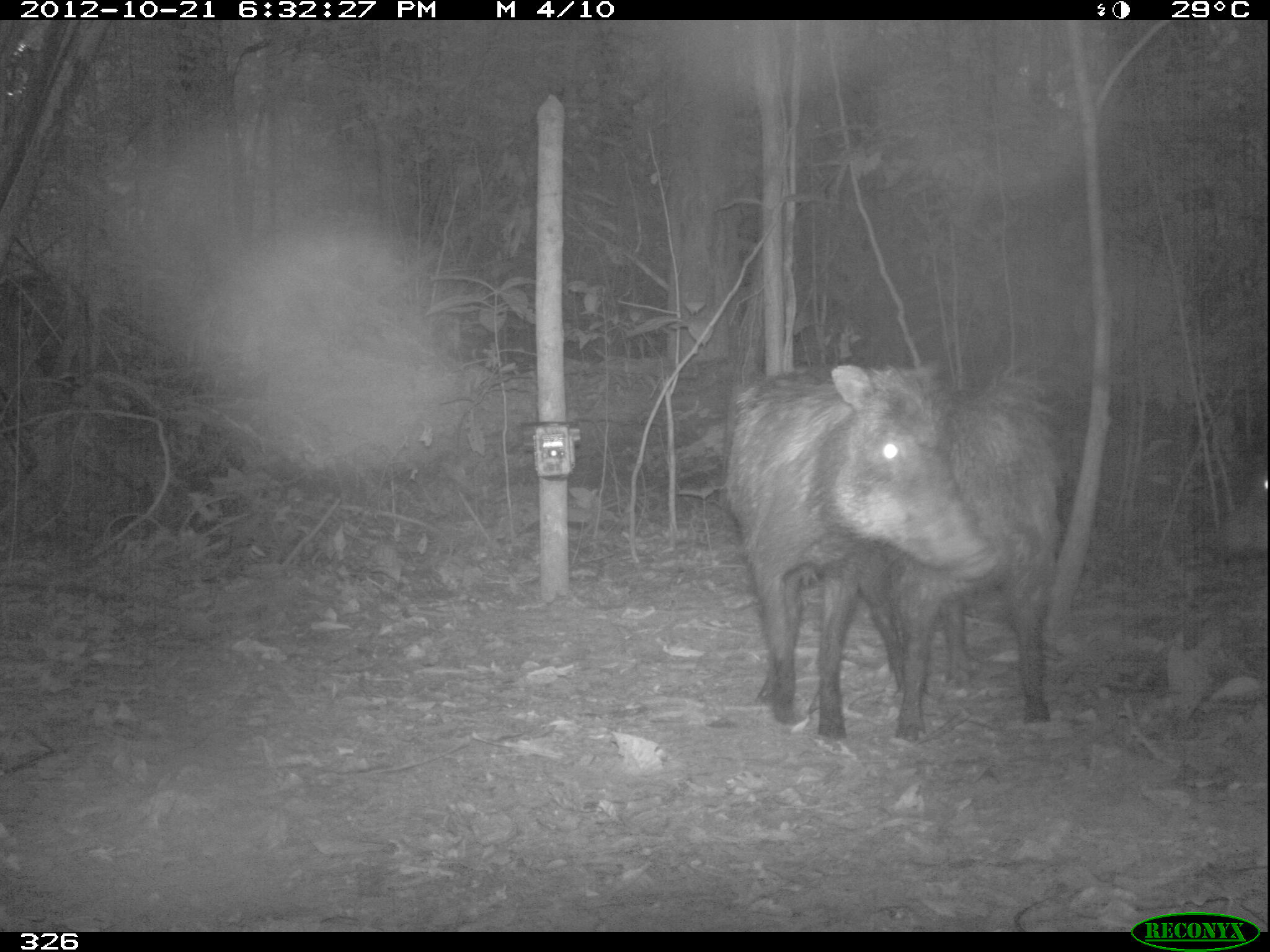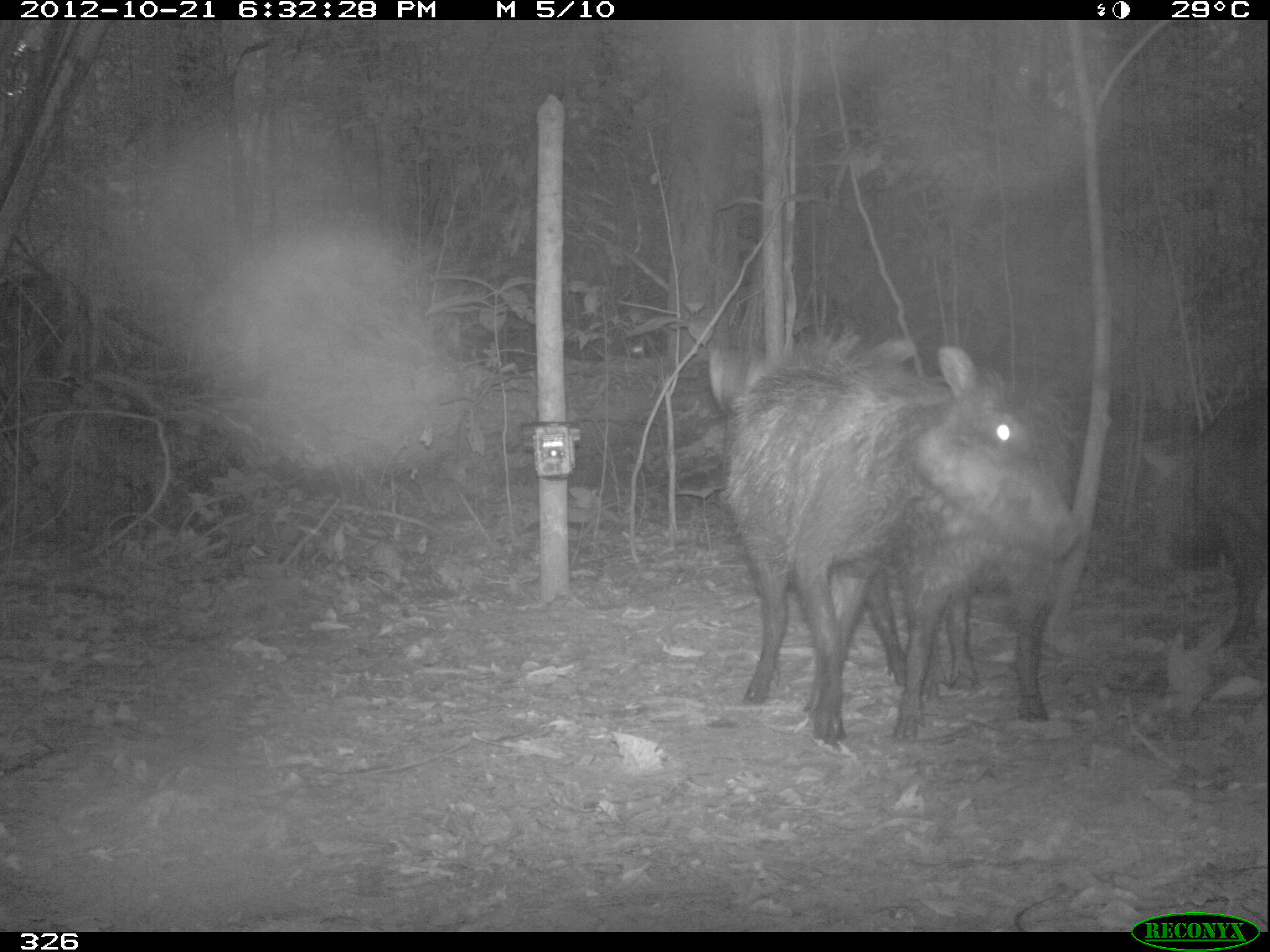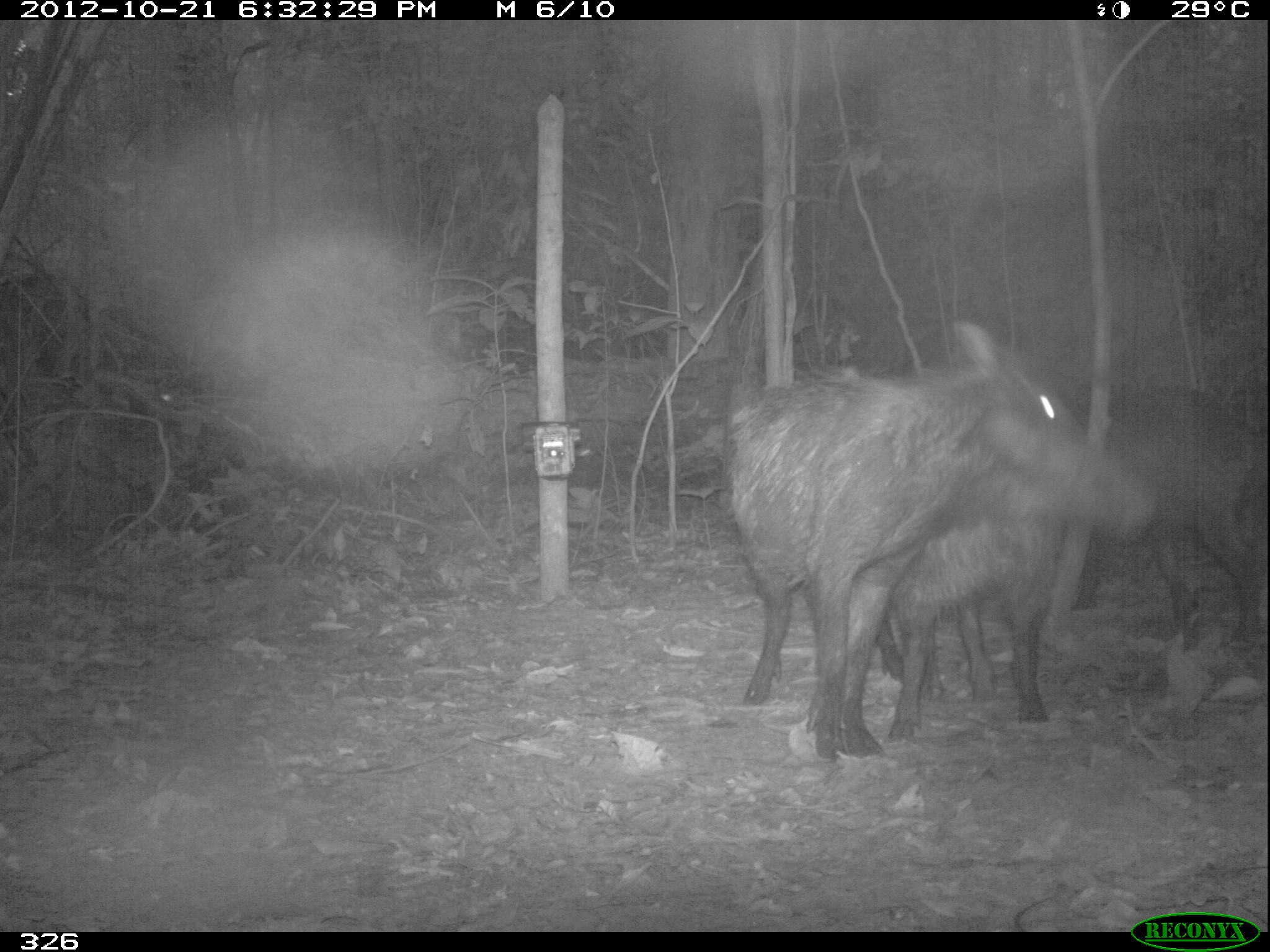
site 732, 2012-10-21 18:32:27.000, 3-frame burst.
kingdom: Animalia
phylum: Chordata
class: Mammalia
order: Artiodactyla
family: Tayassuidae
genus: Tayassu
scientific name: Tayassu pecari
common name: white-lipped peccary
Tayassu pecari (white-lipped peccary).